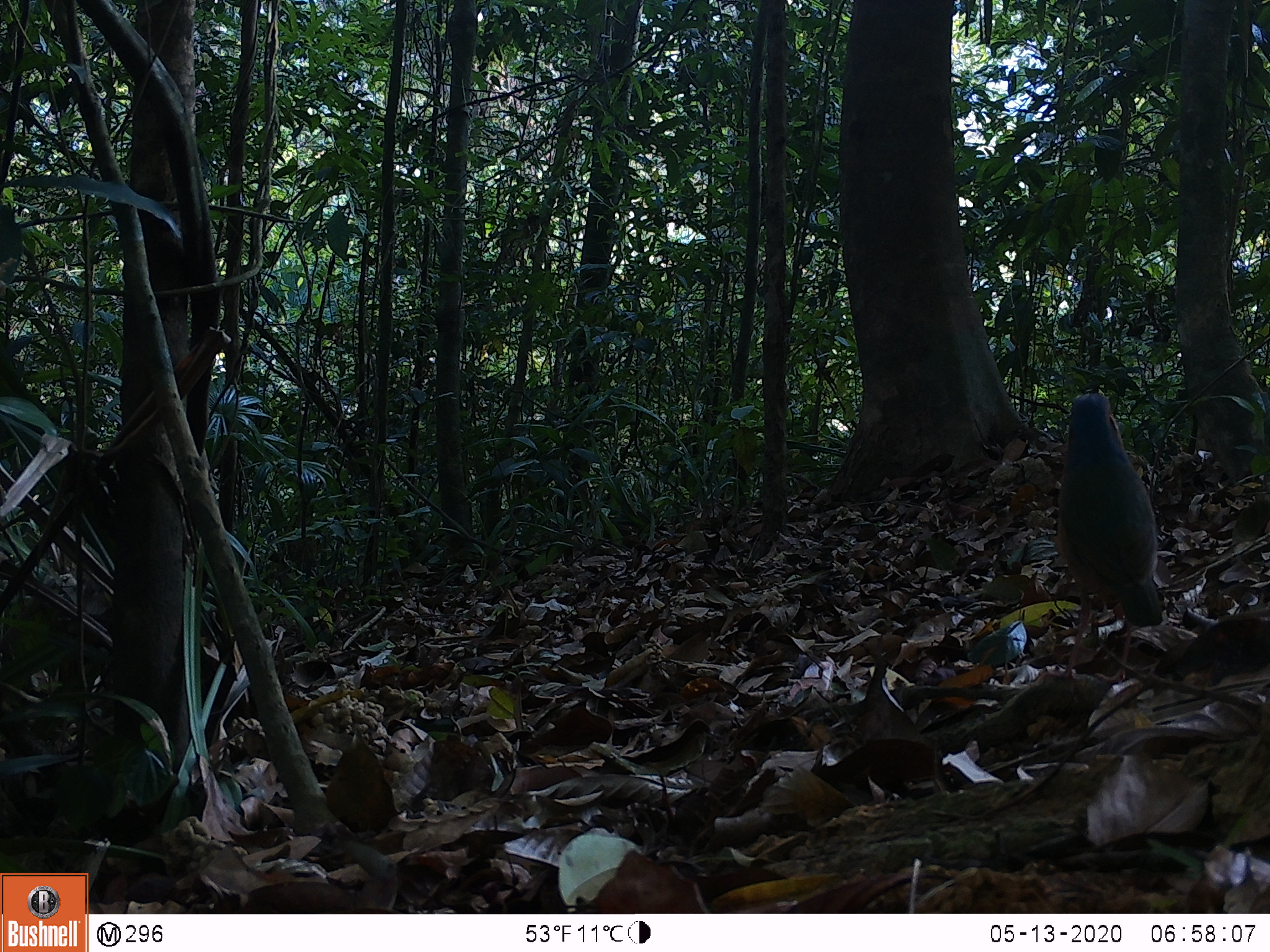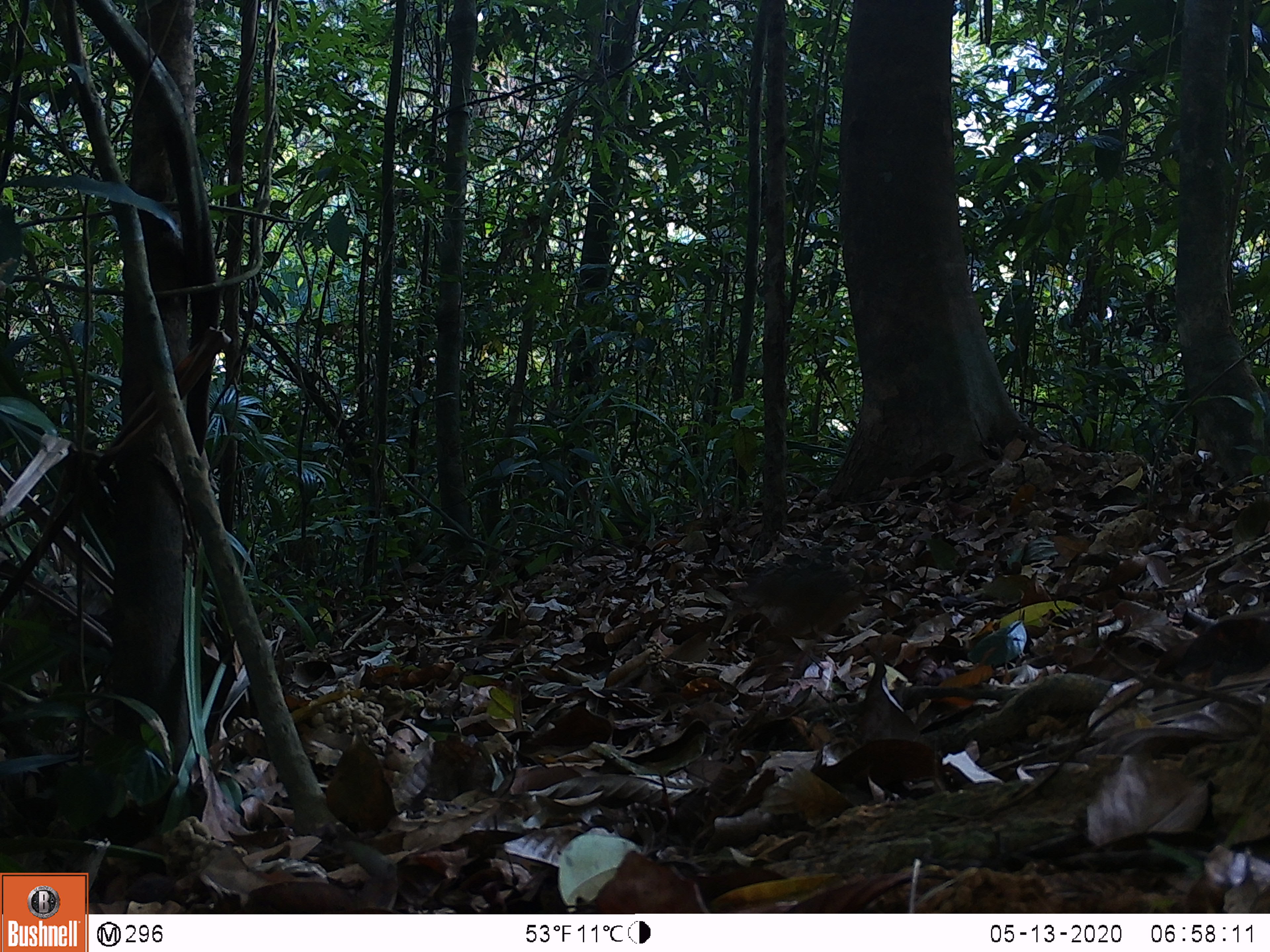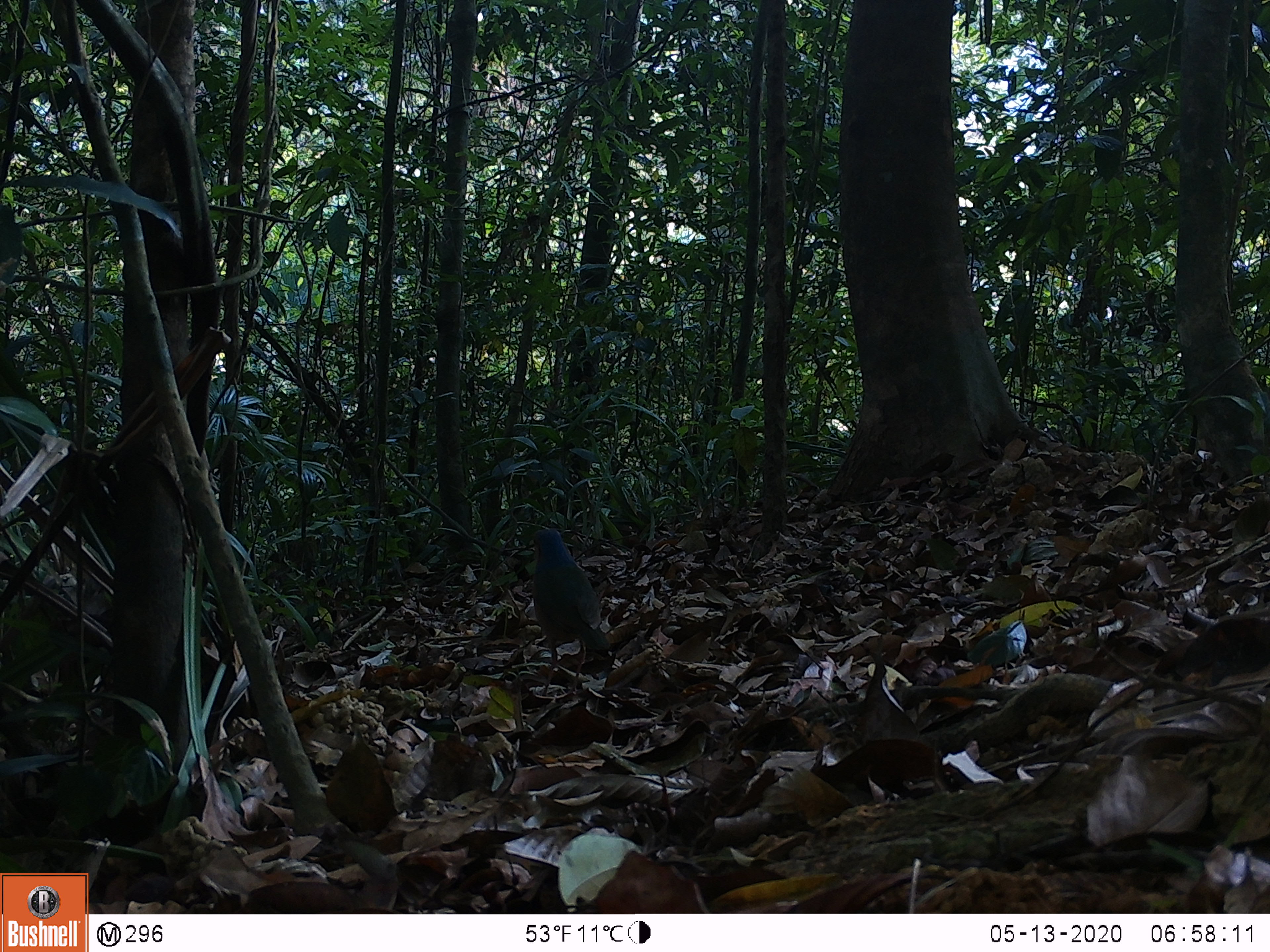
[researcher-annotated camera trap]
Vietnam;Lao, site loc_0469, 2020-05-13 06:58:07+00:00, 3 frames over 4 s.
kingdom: Animalia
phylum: Chordata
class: Aves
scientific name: Aves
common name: bird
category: unidentified bird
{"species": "unidentified bird (bird) (Aves)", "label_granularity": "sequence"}